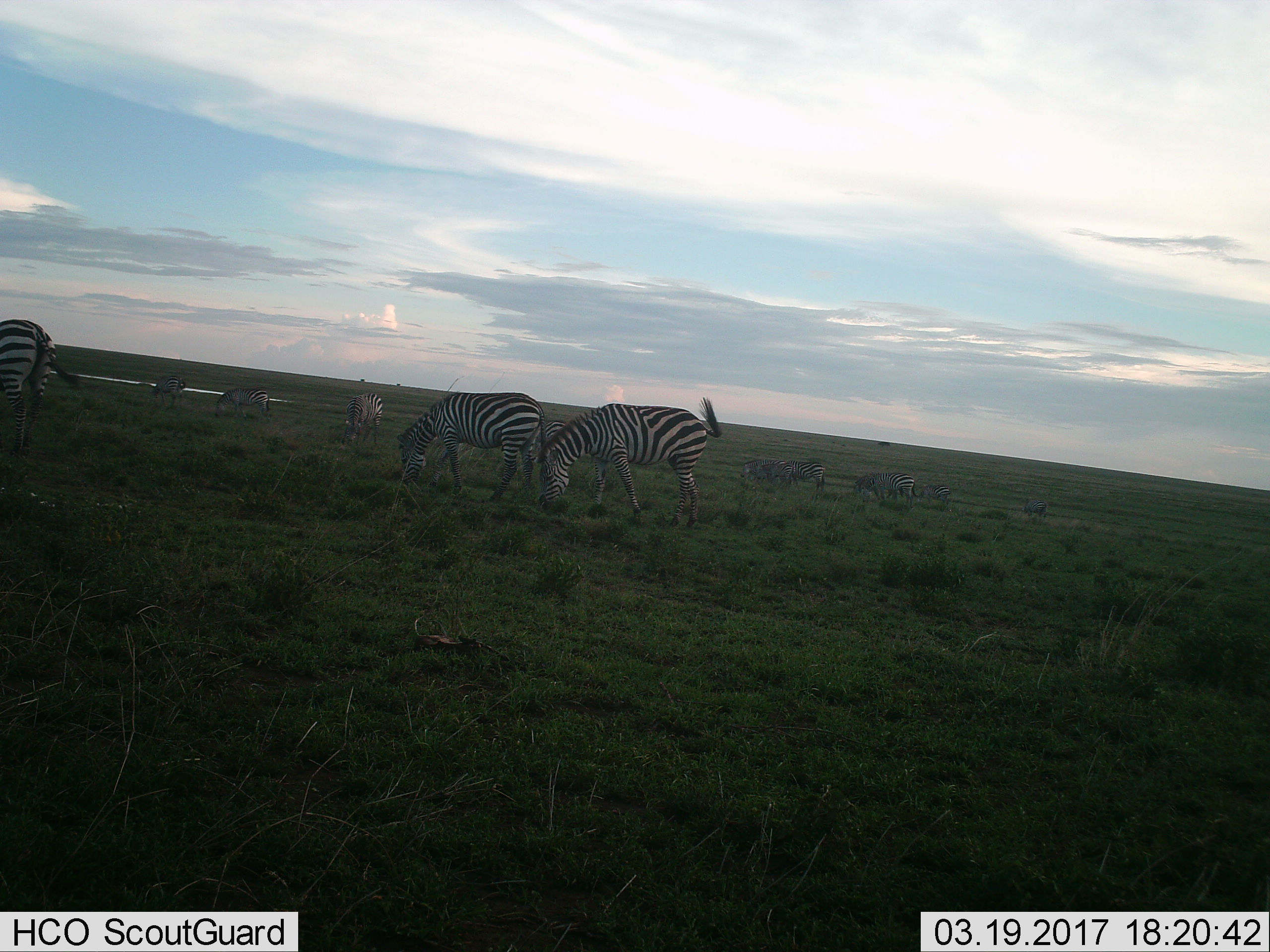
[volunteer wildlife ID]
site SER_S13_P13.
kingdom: Animalia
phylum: Chordata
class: Mammalia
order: Perissodactyla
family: Equidae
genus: Equus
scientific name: Equus quagga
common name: plains zebra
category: zebraplains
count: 11-50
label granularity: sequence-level